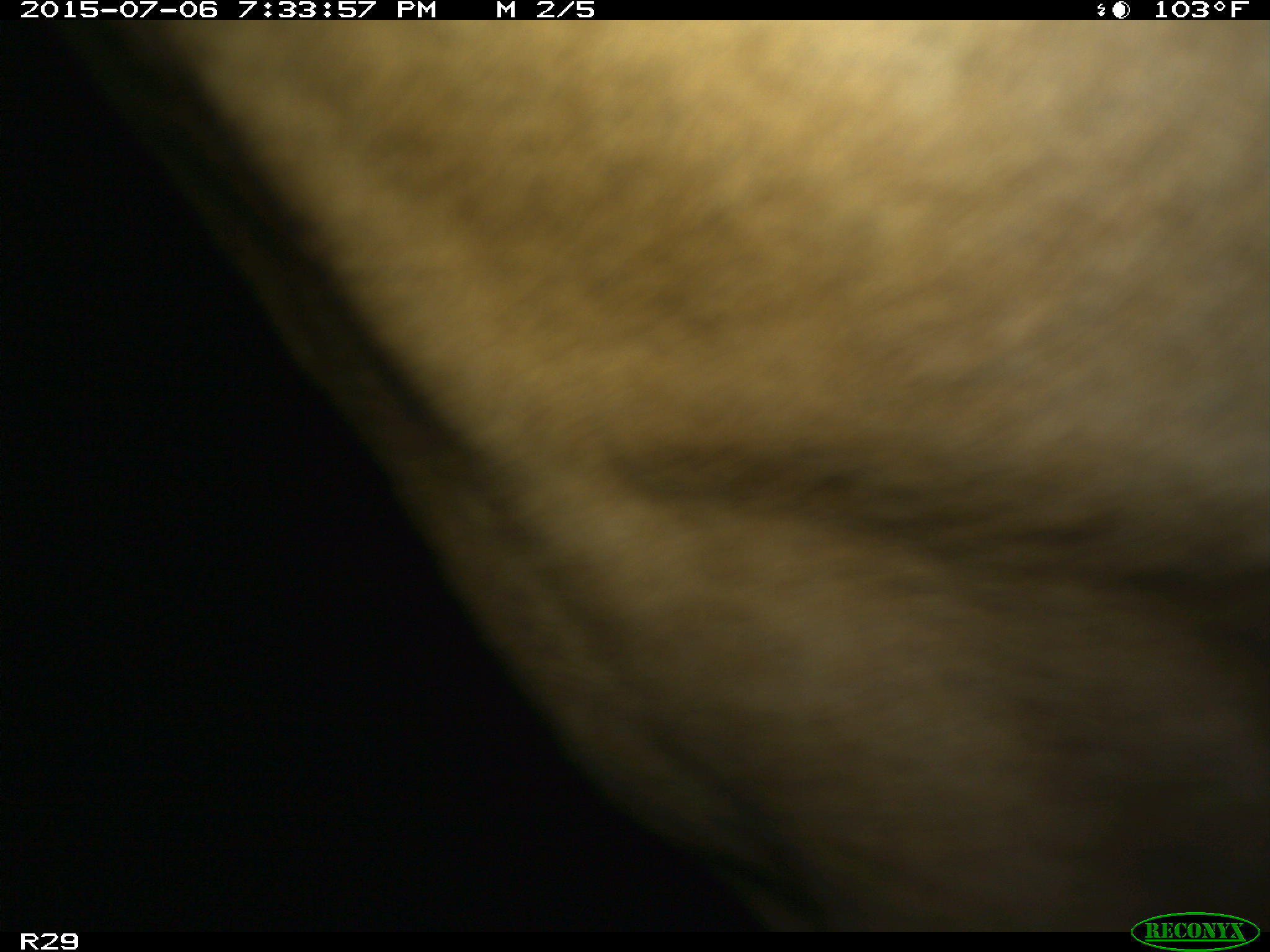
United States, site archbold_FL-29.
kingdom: Animalia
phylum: Chordata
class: Mammalia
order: Artiodactyla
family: Bovidae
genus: Bos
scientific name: Bos taurus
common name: domestic cow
Bos taurus (domestic cow).